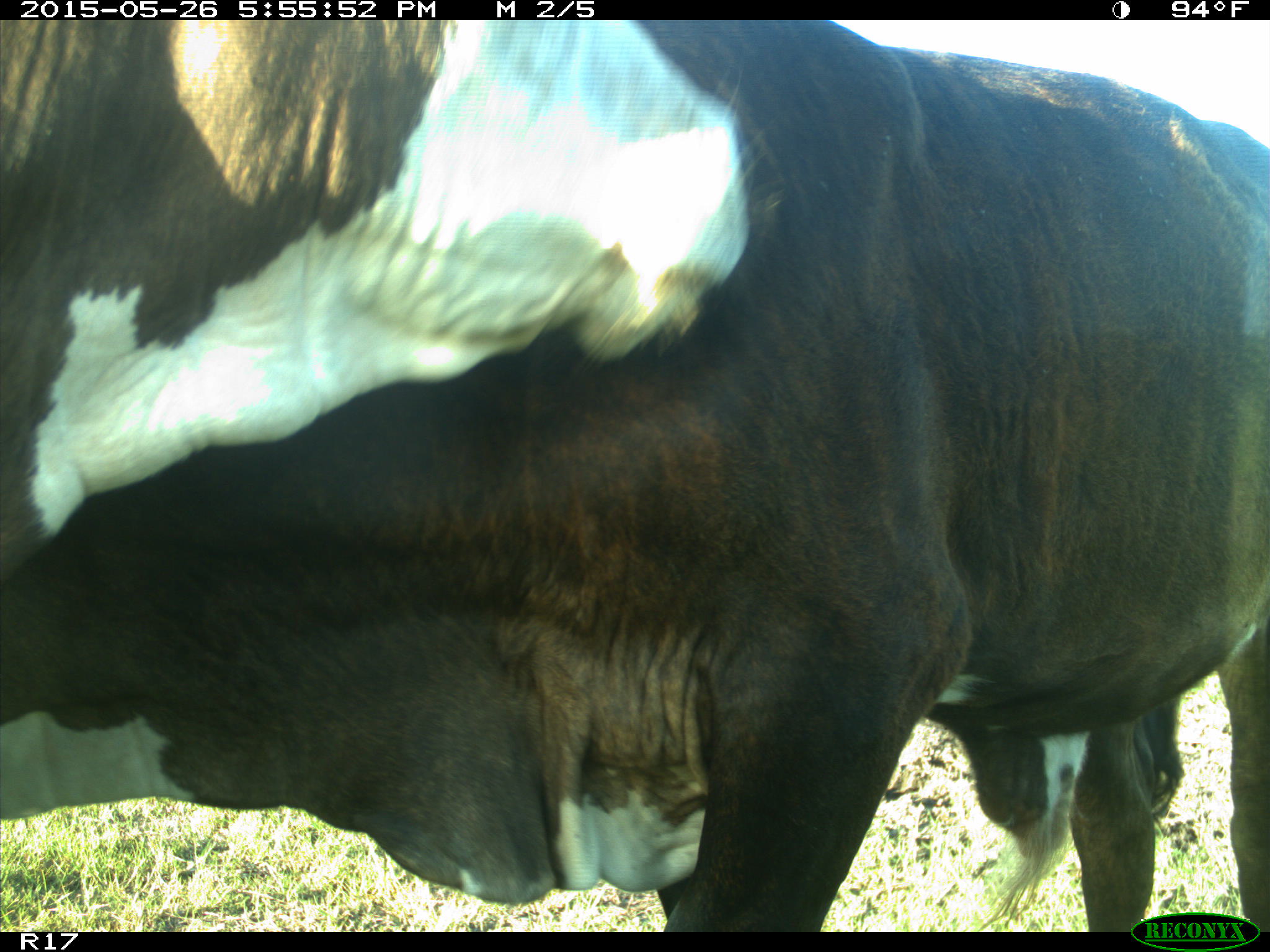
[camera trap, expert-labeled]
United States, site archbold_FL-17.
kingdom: Animalia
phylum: Chordata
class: Mammalia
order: Artiodactyla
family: Bovidae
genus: Bos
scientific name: Bos taurus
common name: domestic cow